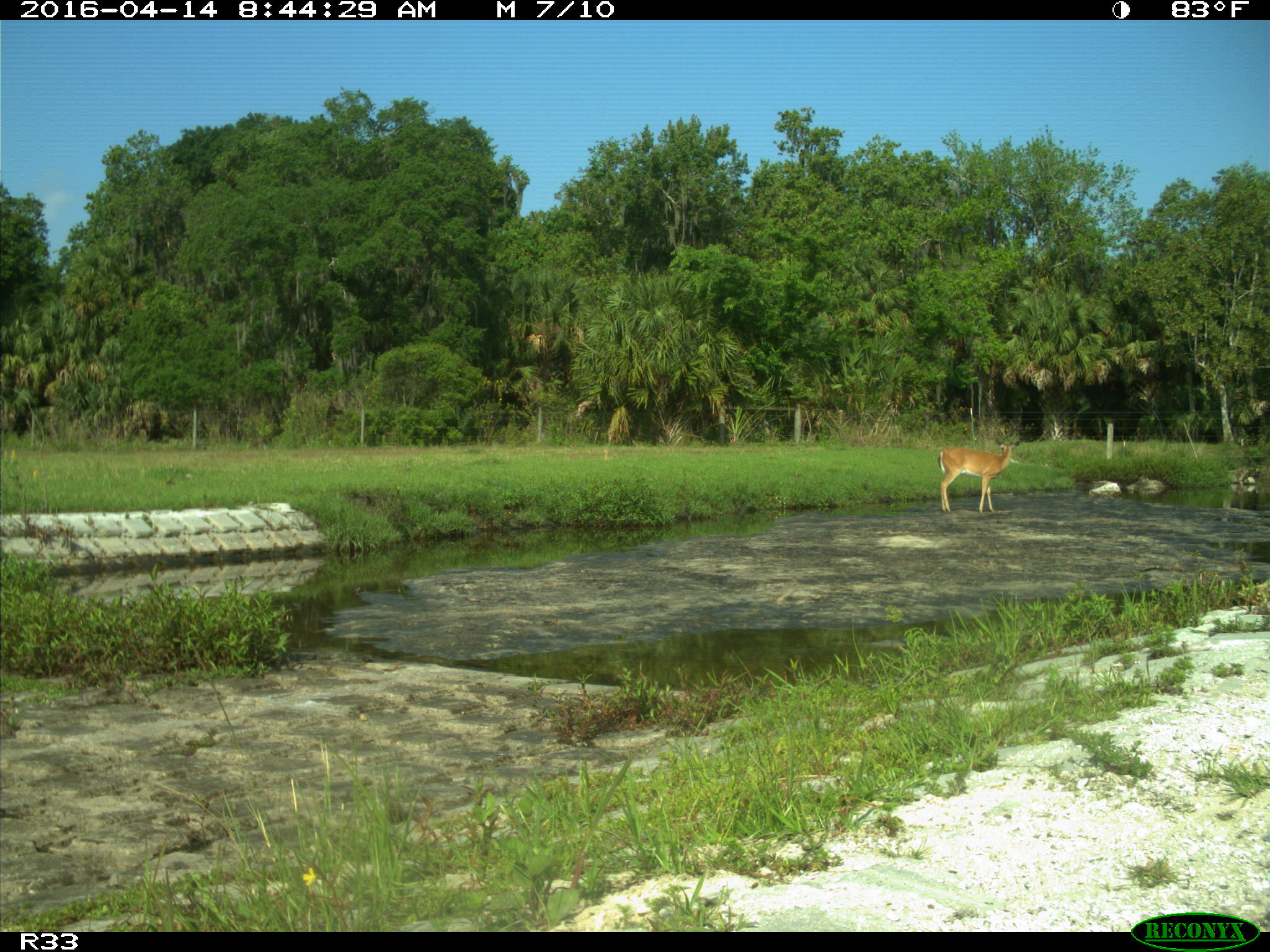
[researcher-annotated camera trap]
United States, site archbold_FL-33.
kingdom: Animalia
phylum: Chordata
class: Mammalia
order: Artiodactyla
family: Cervidae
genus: Odocoileus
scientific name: Odocoileus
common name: deer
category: unidentified deer